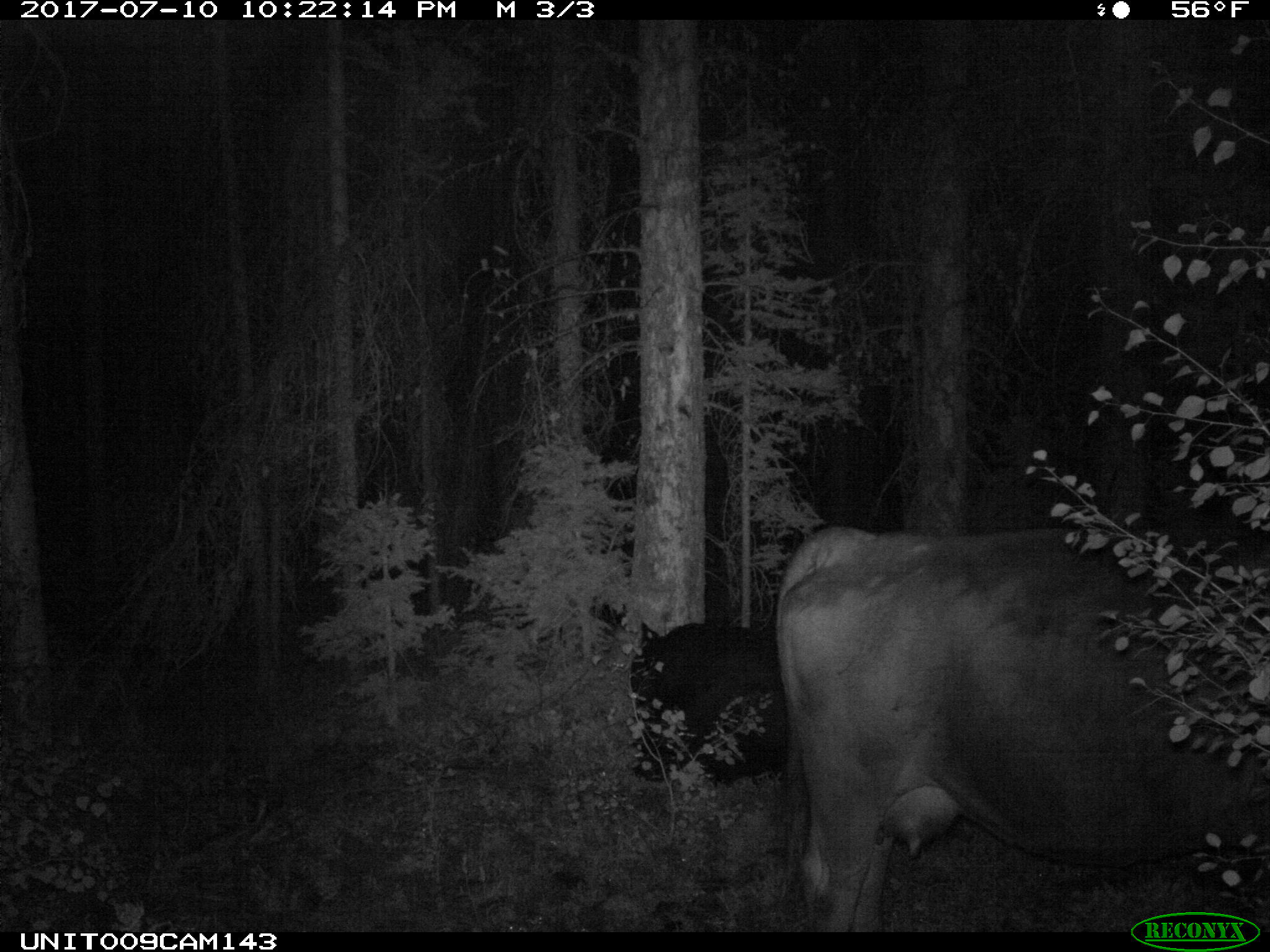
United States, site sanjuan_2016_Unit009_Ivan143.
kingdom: Animalia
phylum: Chordata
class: Mammalia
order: Artiodactyla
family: Bovidae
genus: Bos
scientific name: Bos taurus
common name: domestic cow